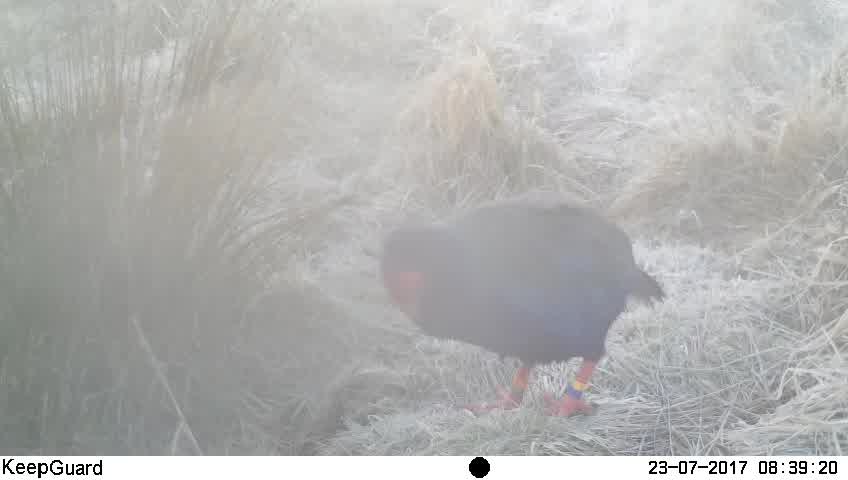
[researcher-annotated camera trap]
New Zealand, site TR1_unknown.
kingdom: Animalia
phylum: Chordata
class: Aves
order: Gruiformes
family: Rallidae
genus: Porphyrio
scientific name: Porphyrio mantelli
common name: takahe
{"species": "takahe (Porphyrio mantelli)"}